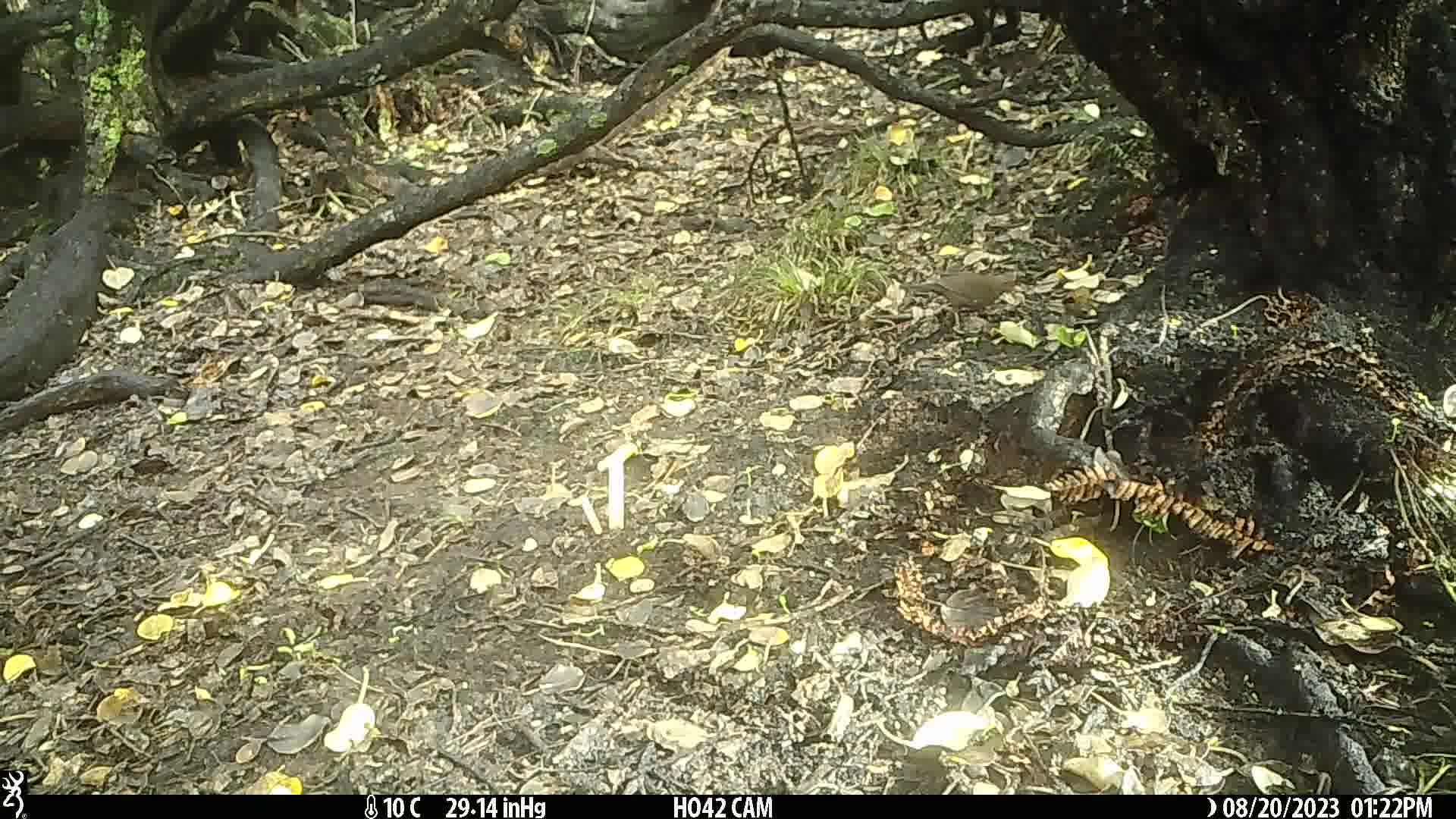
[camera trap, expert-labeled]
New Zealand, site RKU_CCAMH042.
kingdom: Animalia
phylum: Chordata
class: Aves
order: Passeriformes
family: Turdidae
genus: Turdus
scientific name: Turdus merula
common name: eurasian blackbird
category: blackbird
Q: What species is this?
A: Blackbird (eurasian blackbird) (Turdus merula).